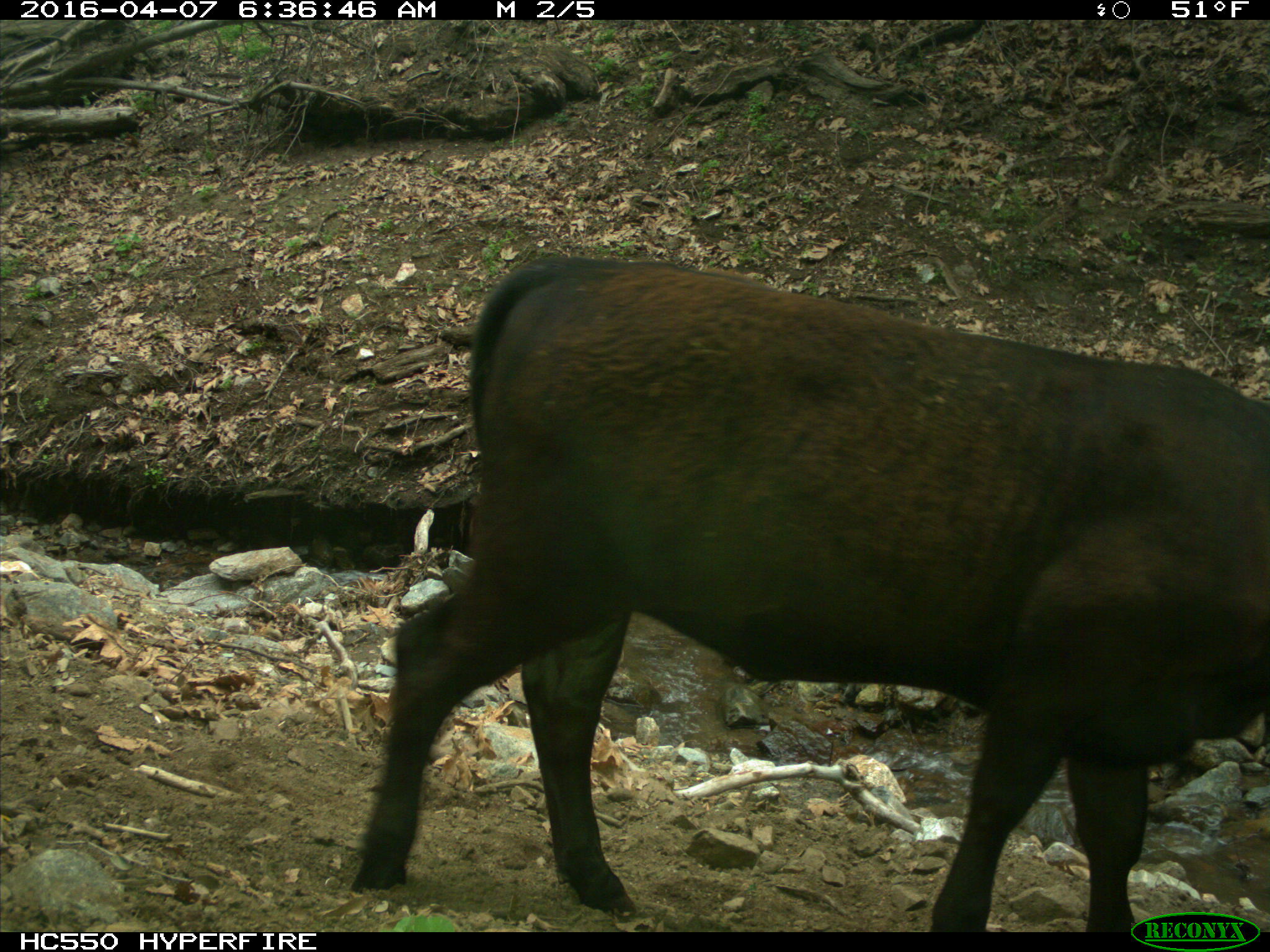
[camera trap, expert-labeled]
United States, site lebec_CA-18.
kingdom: Animalia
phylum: Chordata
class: Mammalia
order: Artiodactyla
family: Bovidae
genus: Bos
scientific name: Bos taurus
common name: domestic cow